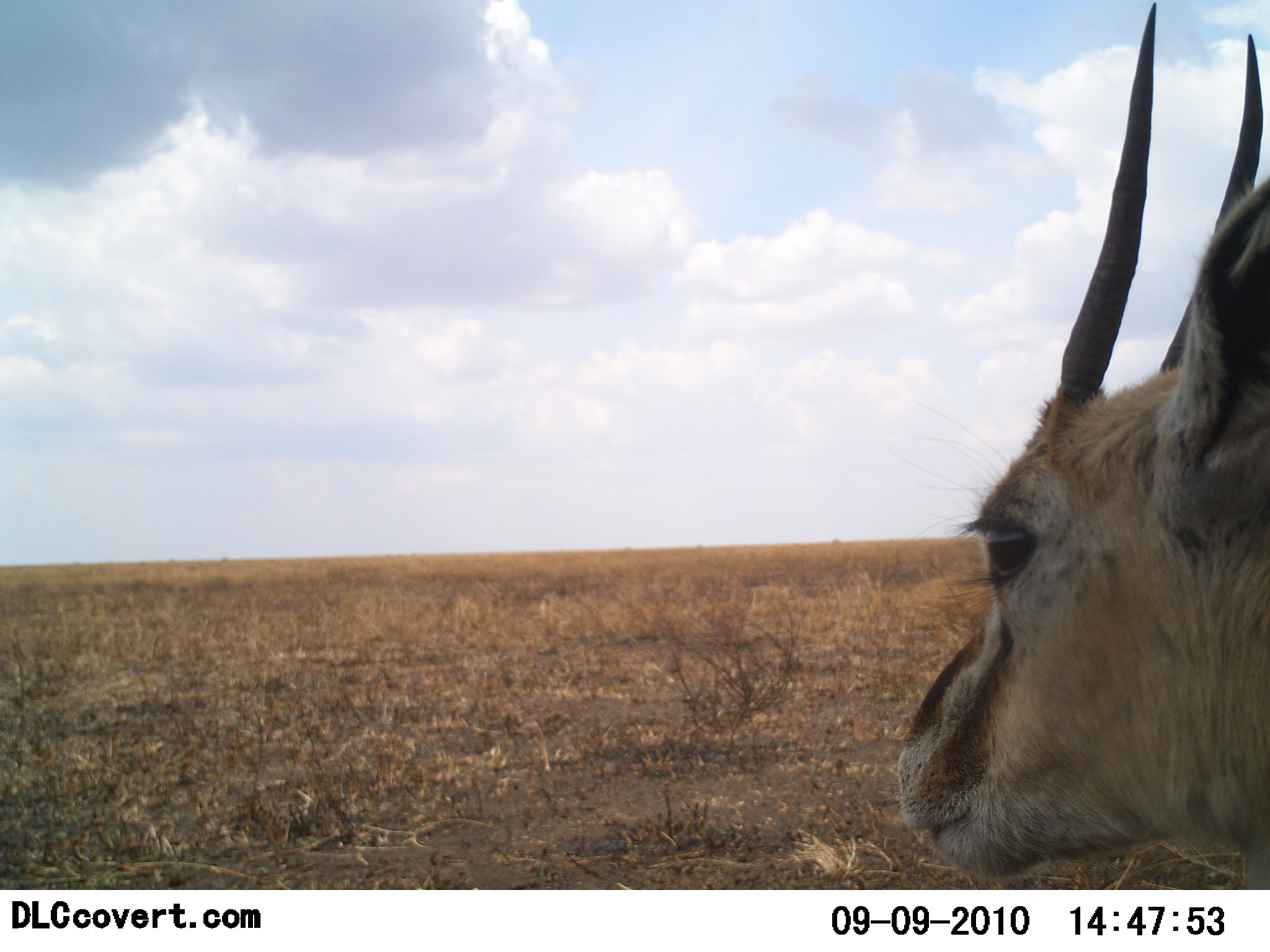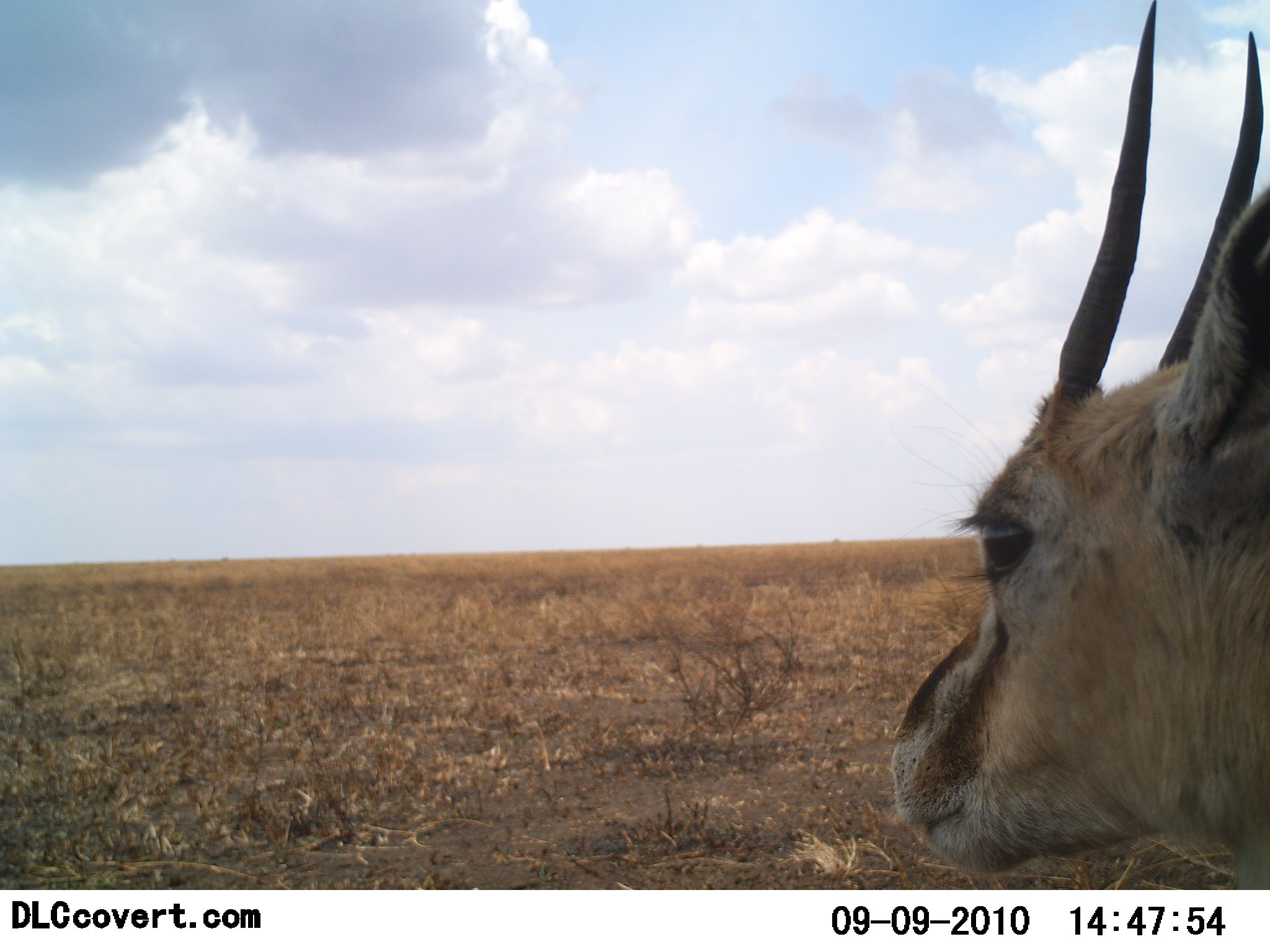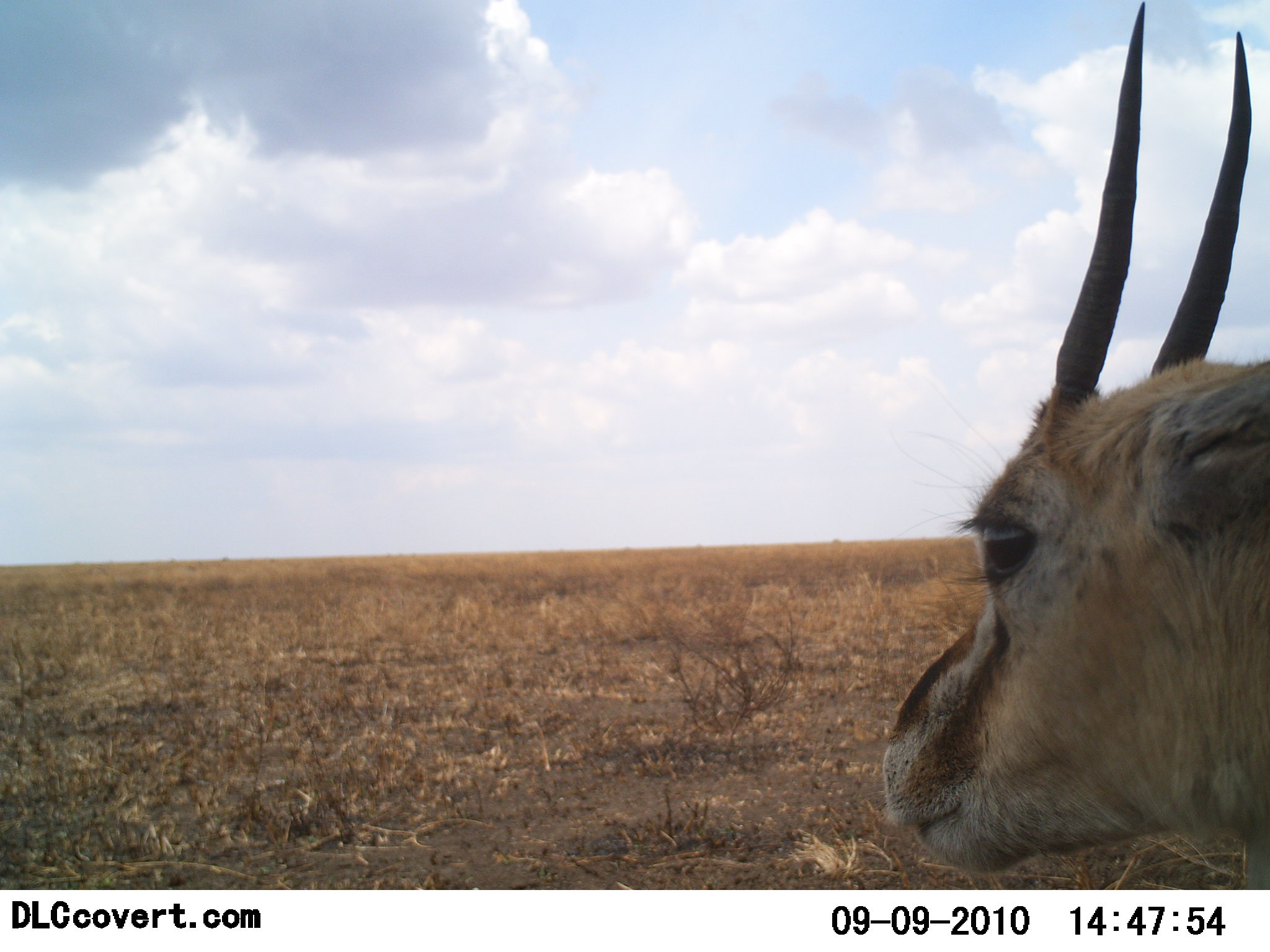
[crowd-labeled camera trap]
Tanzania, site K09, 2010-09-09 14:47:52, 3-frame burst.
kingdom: Animalia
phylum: Chordata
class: Mammalia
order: Artiodactyla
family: Bovidae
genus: Eudorcas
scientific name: Eudorcas thomsonii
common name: thomson's gazelle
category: gazellethomsons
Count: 1.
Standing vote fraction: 94%.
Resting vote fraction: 6%.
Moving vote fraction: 0%.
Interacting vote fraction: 0%.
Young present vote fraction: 0%.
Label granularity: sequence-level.